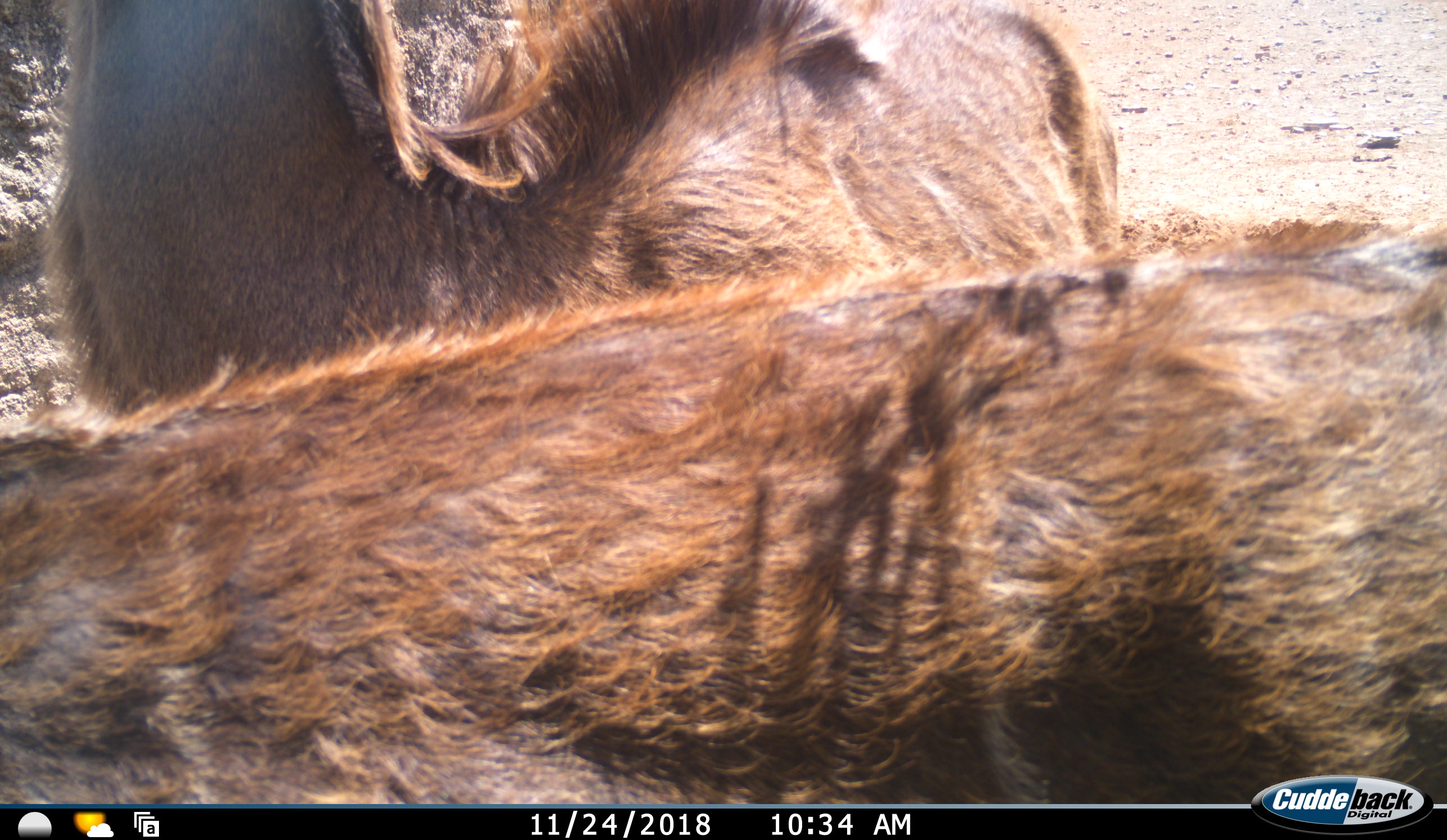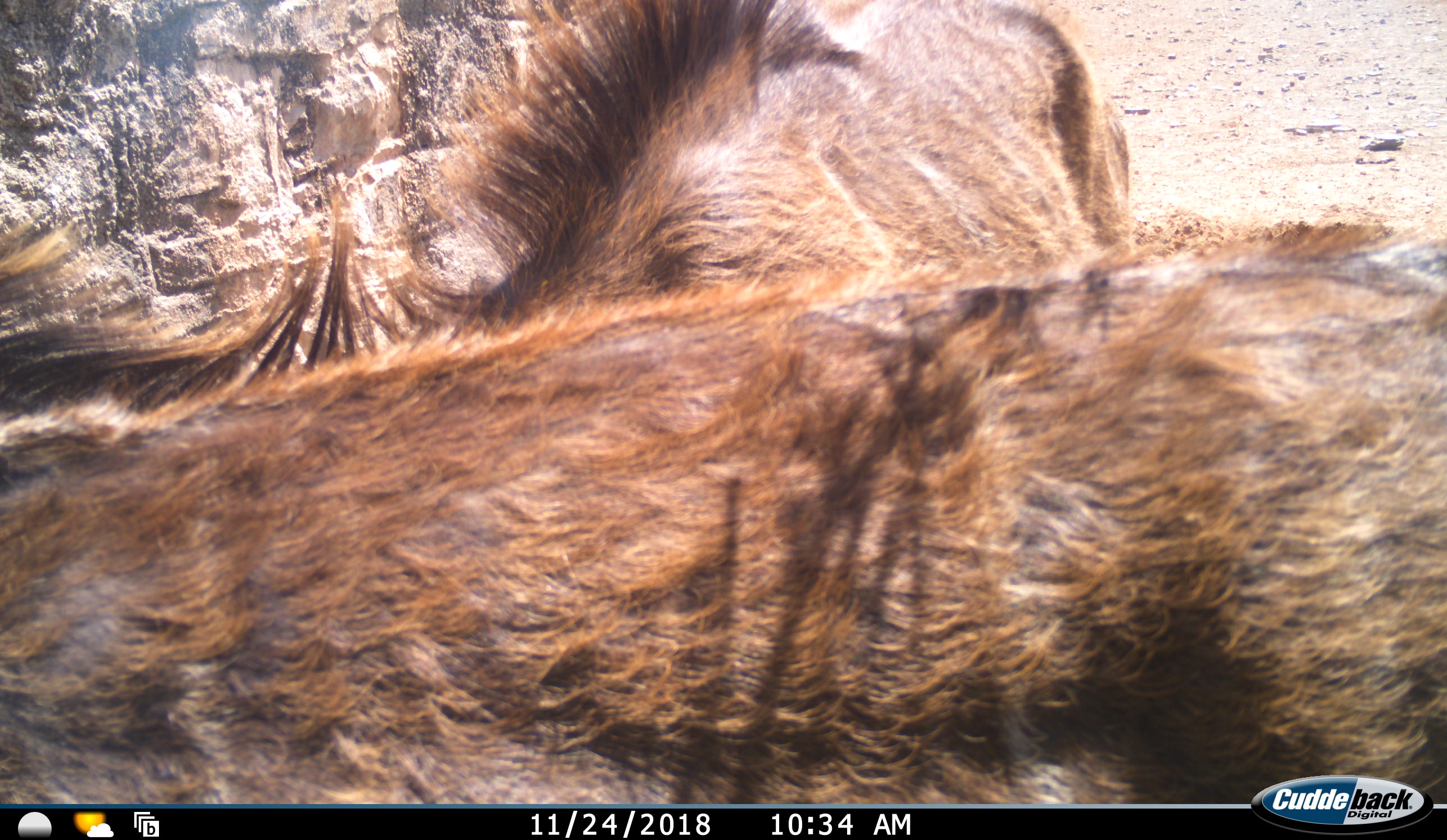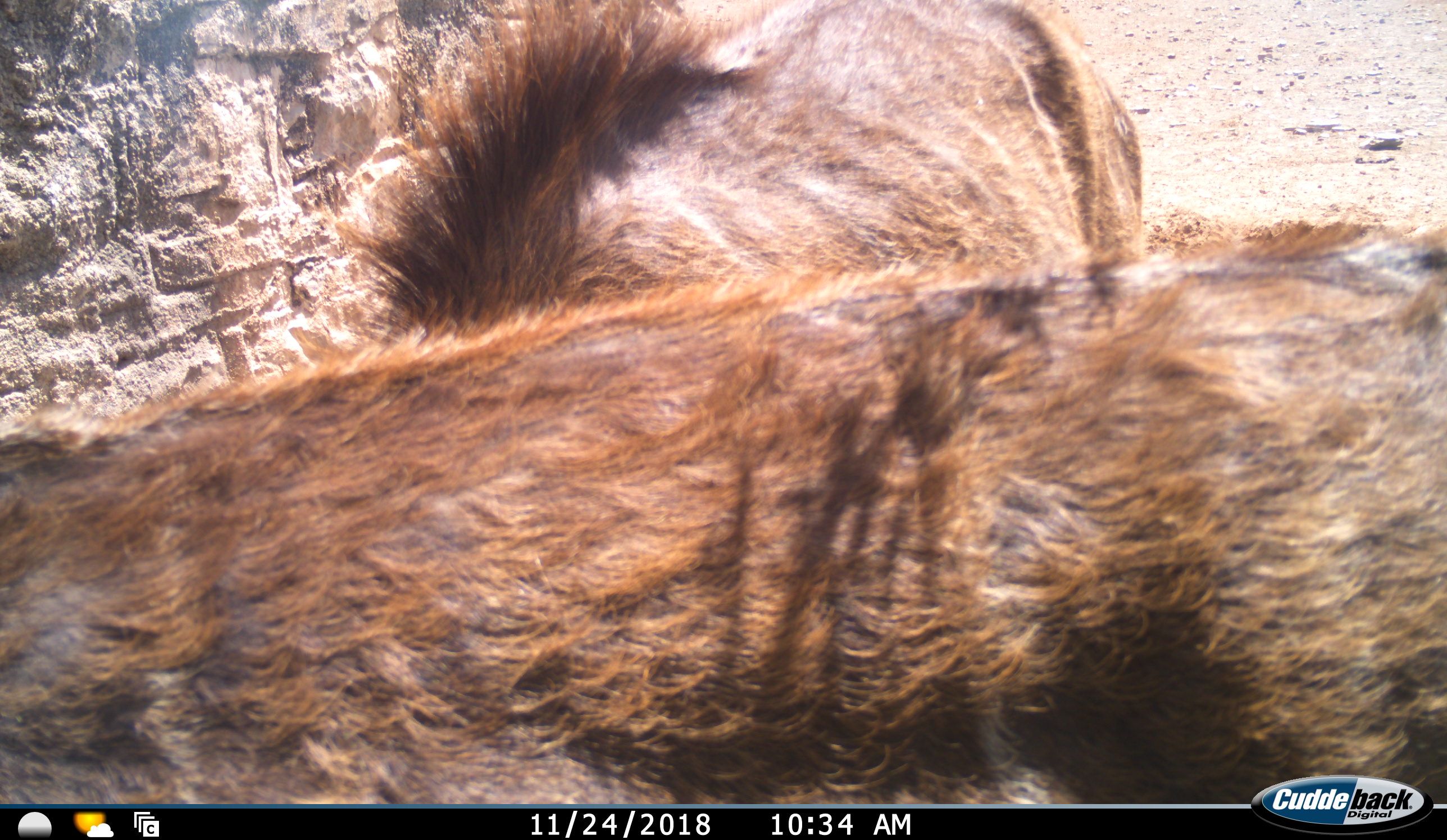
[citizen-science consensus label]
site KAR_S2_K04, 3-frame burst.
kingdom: Animalia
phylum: Chordata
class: Mammalia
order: Artiodactyla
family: Bovidae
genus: Tragelaphus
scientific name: Tragelaphus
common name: kudu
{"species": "kudu (Tragelaphus)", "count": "2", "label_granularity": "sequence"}